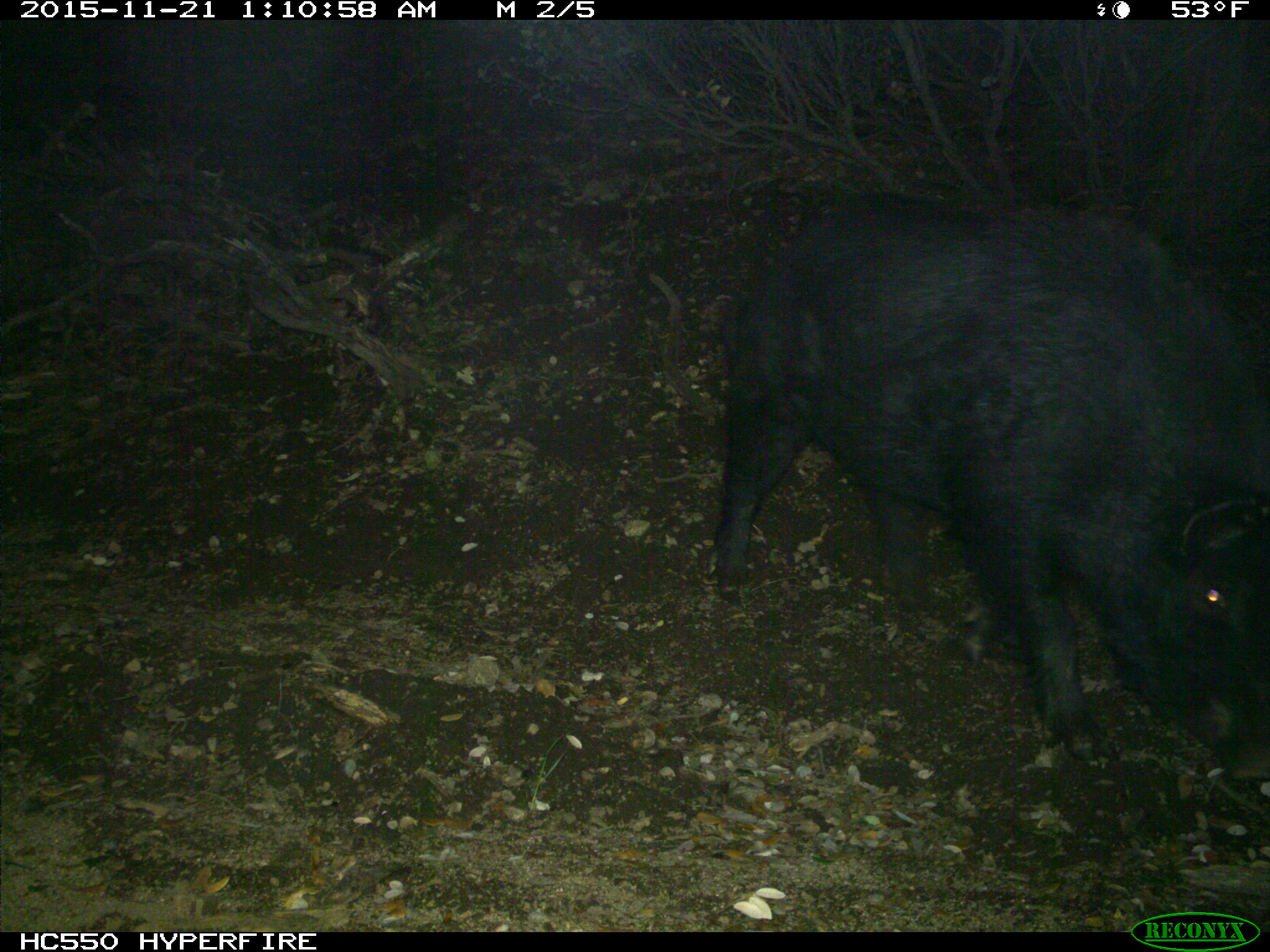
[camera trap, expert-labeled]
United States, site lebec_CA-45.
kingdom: Animalia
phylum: Chordata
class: Mammalia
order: Artiodactyla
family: Suidae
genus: Sus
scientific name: Sus scrofa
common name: wild boar